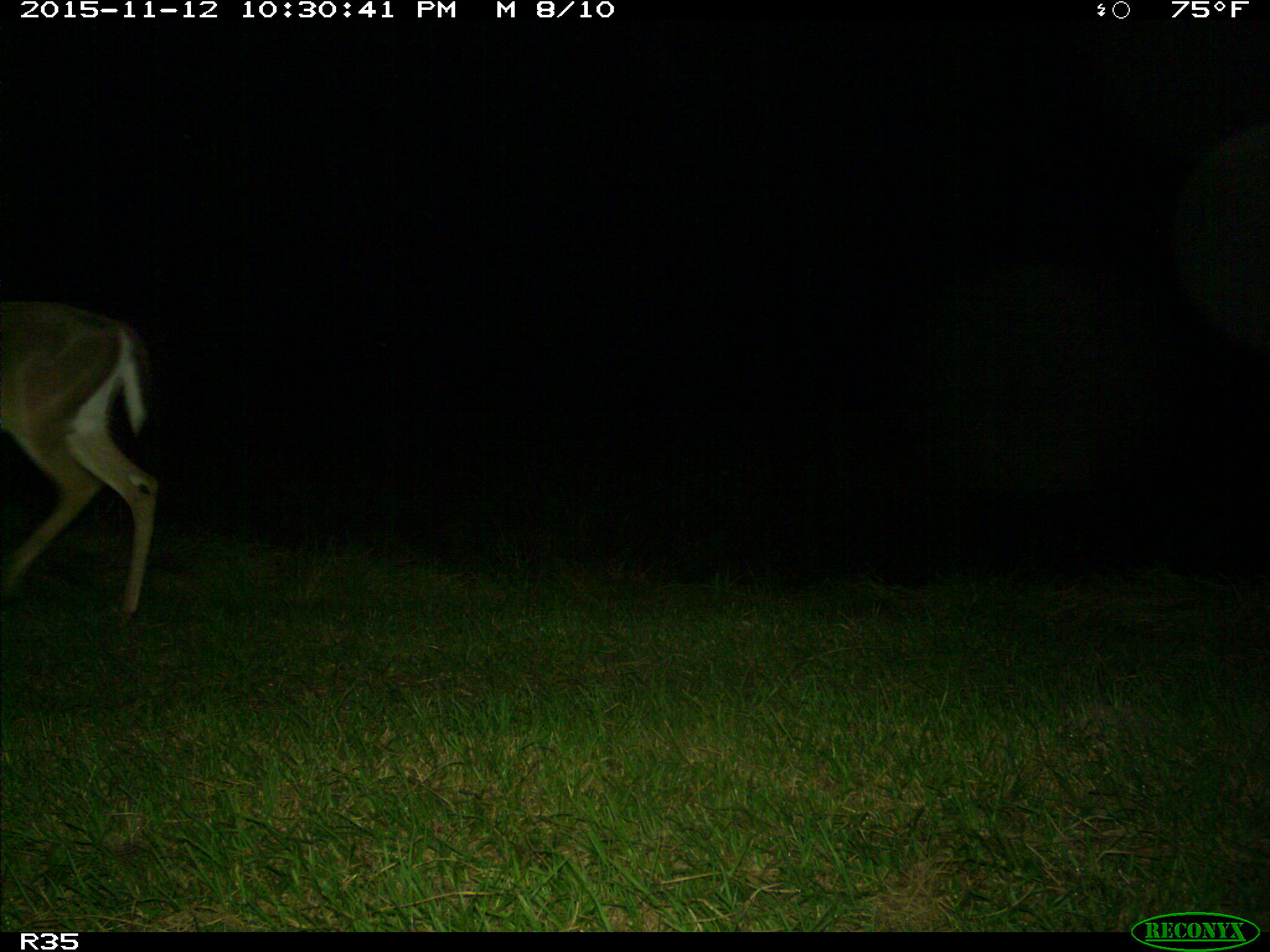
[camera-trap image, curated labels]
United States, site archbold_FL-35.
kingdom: Animalia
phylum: Chordata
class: Mammalia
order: Artiodactyla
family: Cervidae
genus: Odocoileus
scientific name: Odocoileus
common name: deer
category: unidentified deer